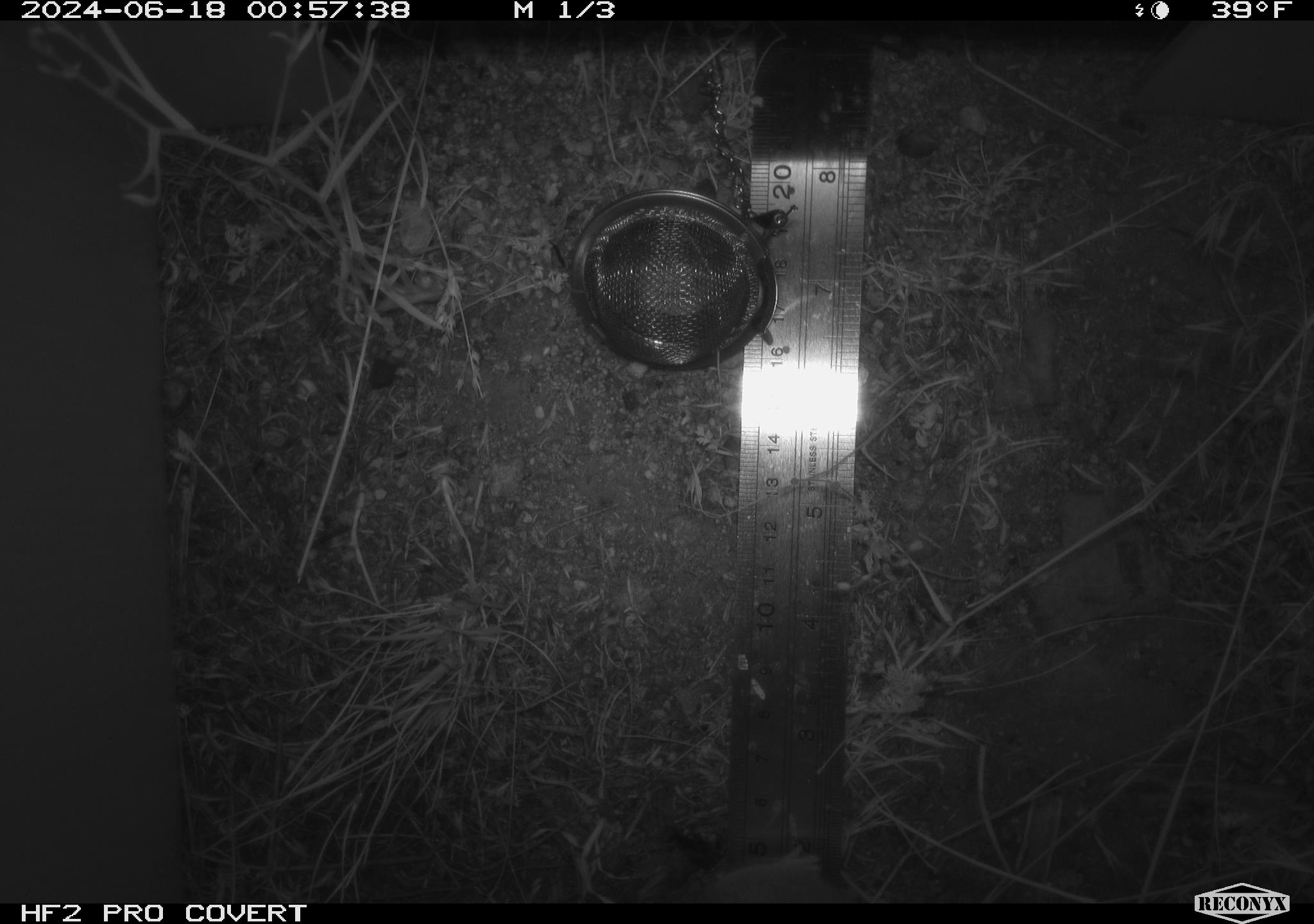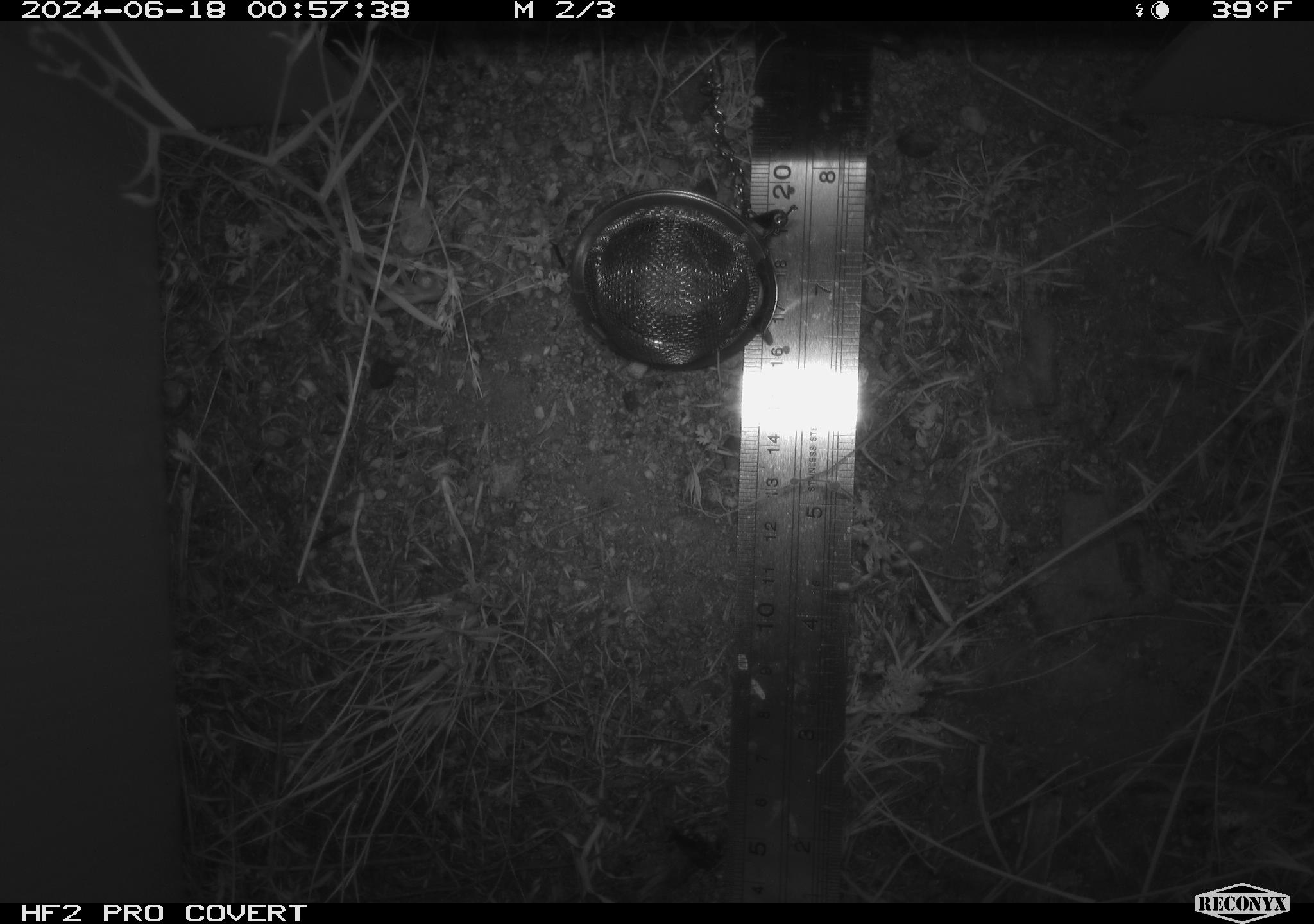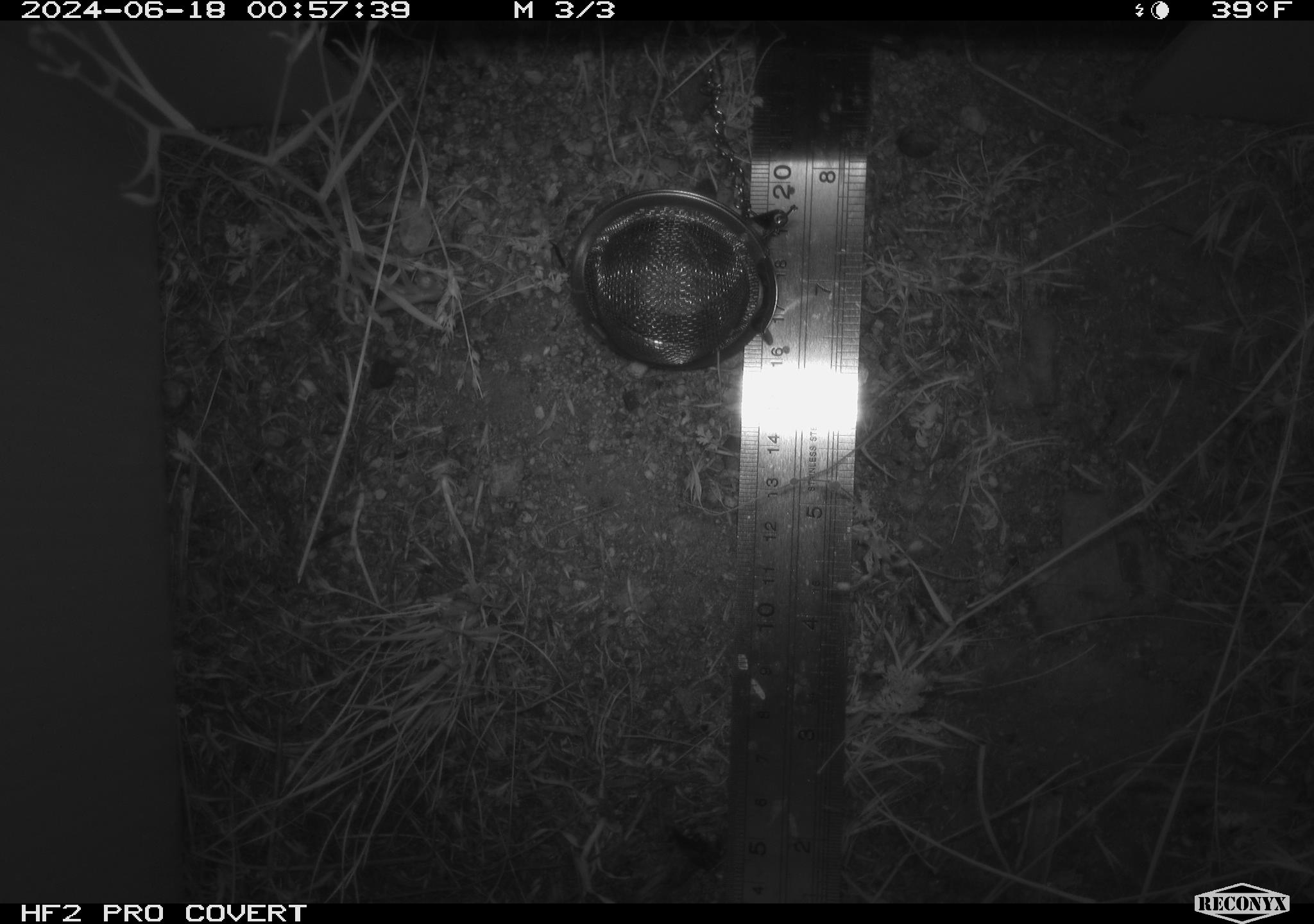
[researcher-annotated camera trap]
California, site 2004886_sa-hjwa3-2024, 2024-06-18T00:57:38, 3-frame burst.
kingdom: Animalia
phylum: Chordata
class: Mammalia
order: Rodentia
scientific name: Rodentia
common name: rodent